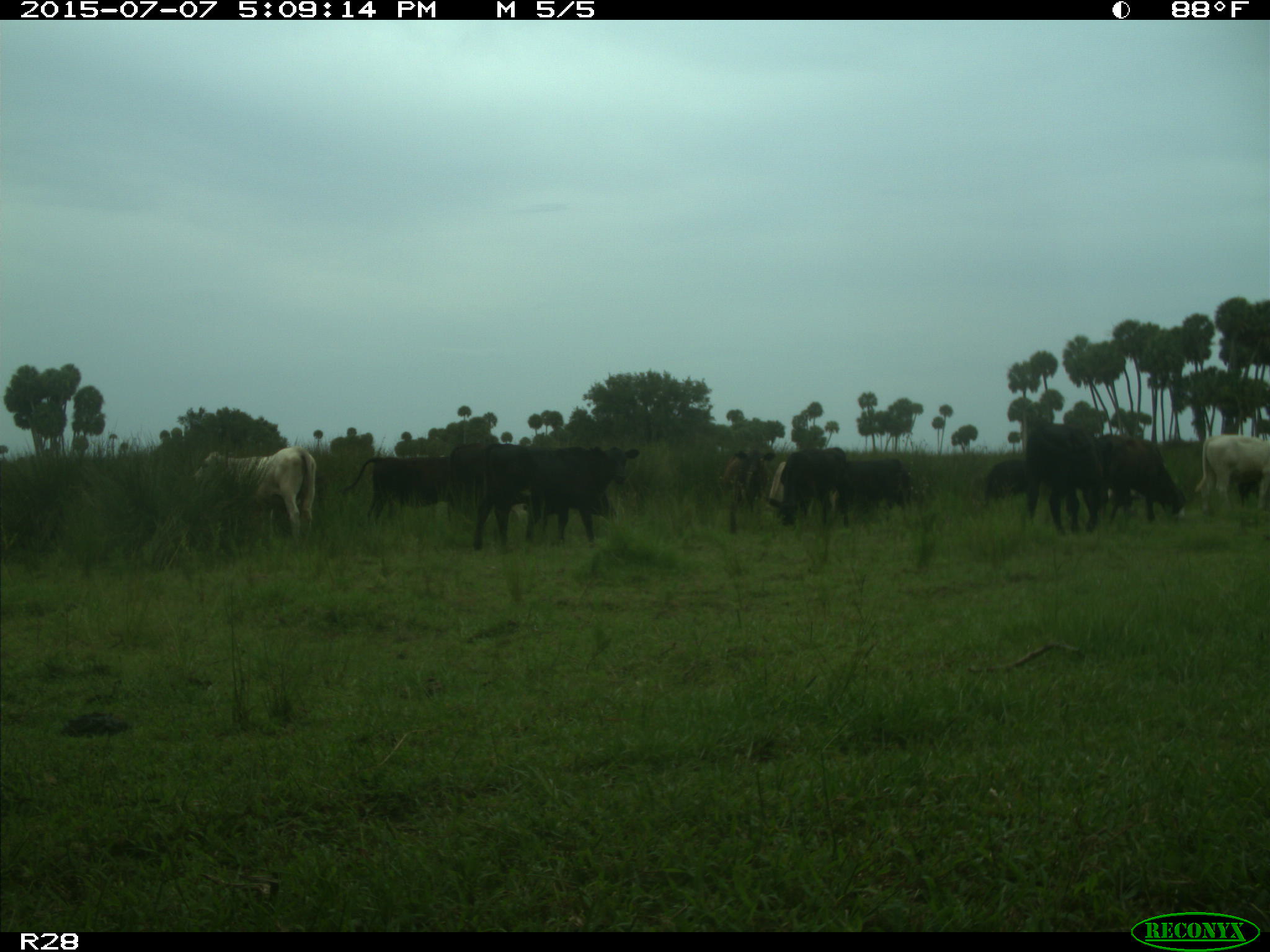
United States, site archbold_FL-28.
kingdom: Animalia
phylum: Chordata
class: Mammalia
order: Artiodactyla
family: Bovidae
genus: Bos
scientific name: Bos taurus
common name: domestic cow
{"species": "Bos taurus (domestic cow)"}